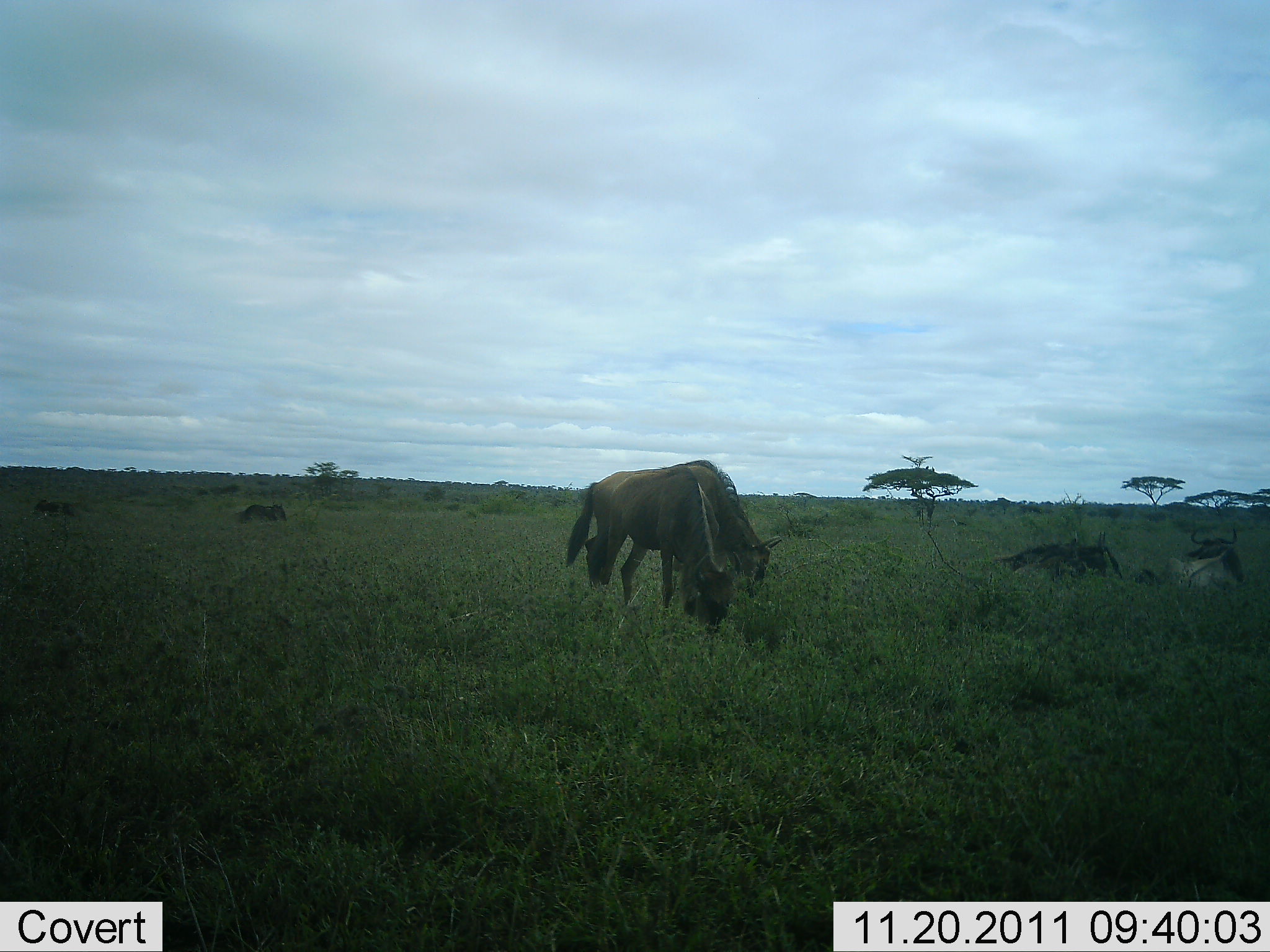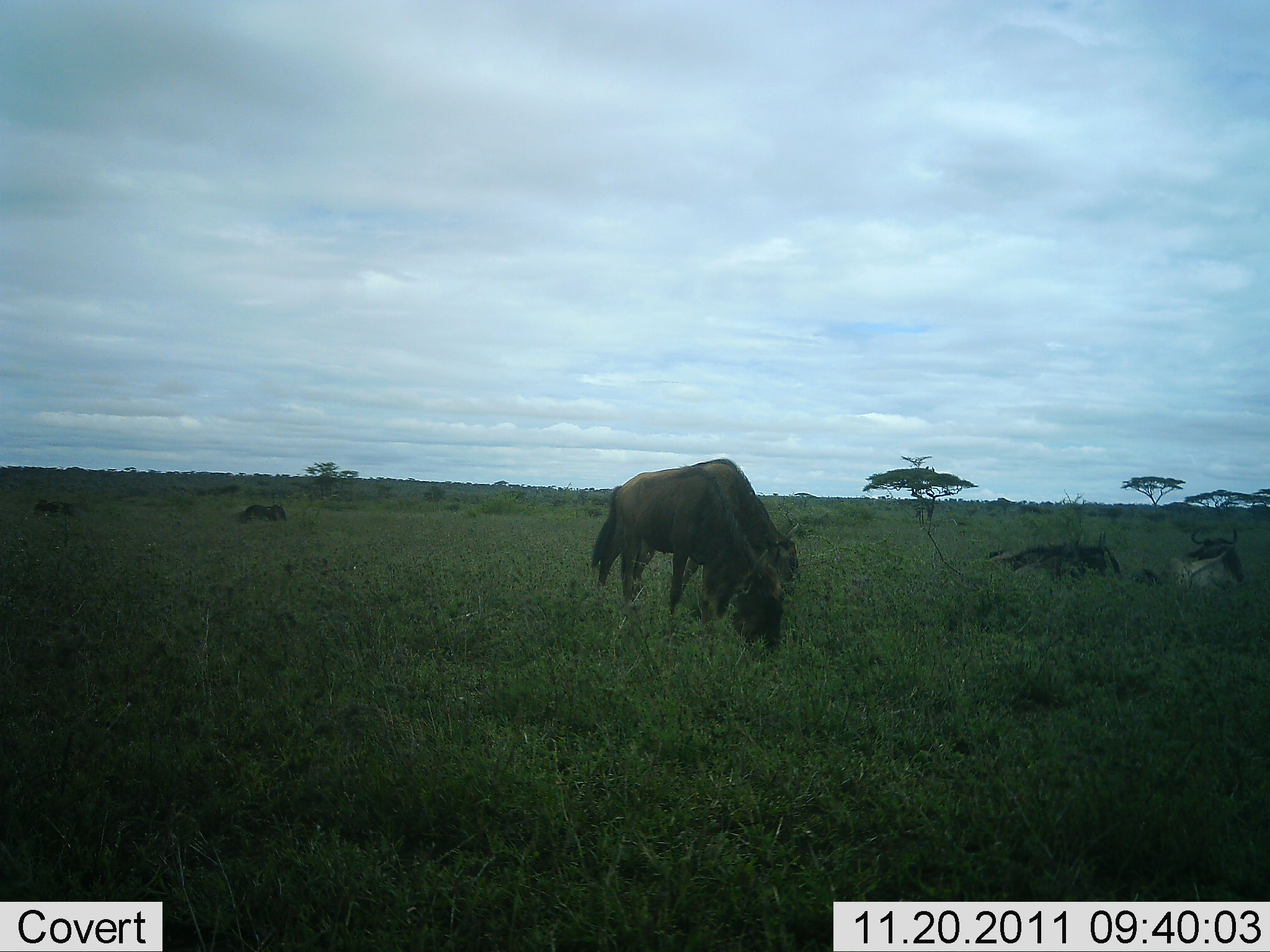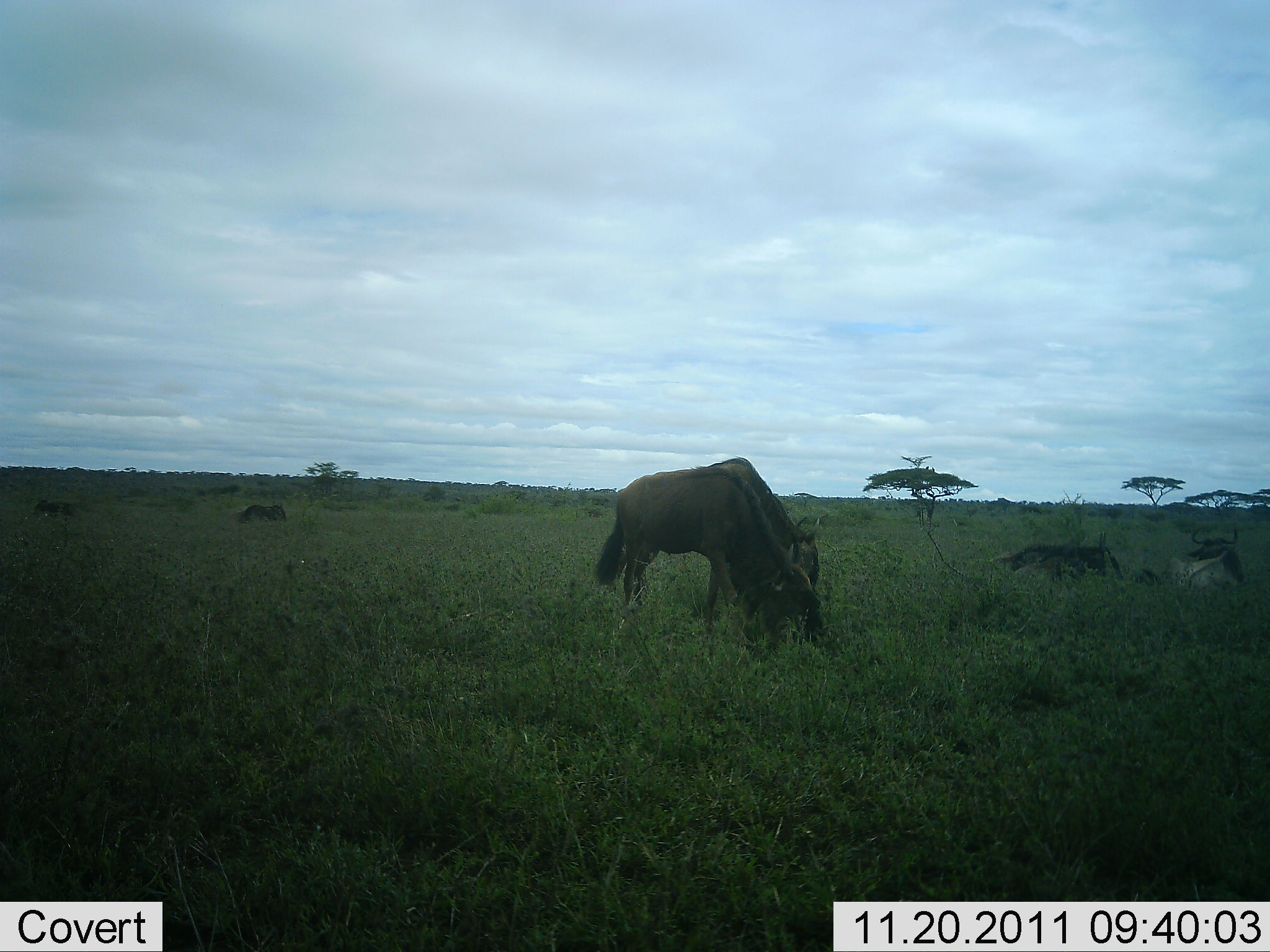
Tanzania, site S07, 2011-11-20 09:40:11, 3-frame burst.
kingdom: Animalia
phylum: Chordata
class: Mammalia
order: Artiodactyla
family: Bovidae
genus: Connochaetes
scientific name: Connochaetes taurinus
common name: blue wildebeest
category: wildebeest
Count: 6.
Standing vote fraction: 50%.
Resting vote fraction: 70%.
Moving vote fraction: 30%.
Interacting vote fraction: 0%.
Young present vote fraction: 0%.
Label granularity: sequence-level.